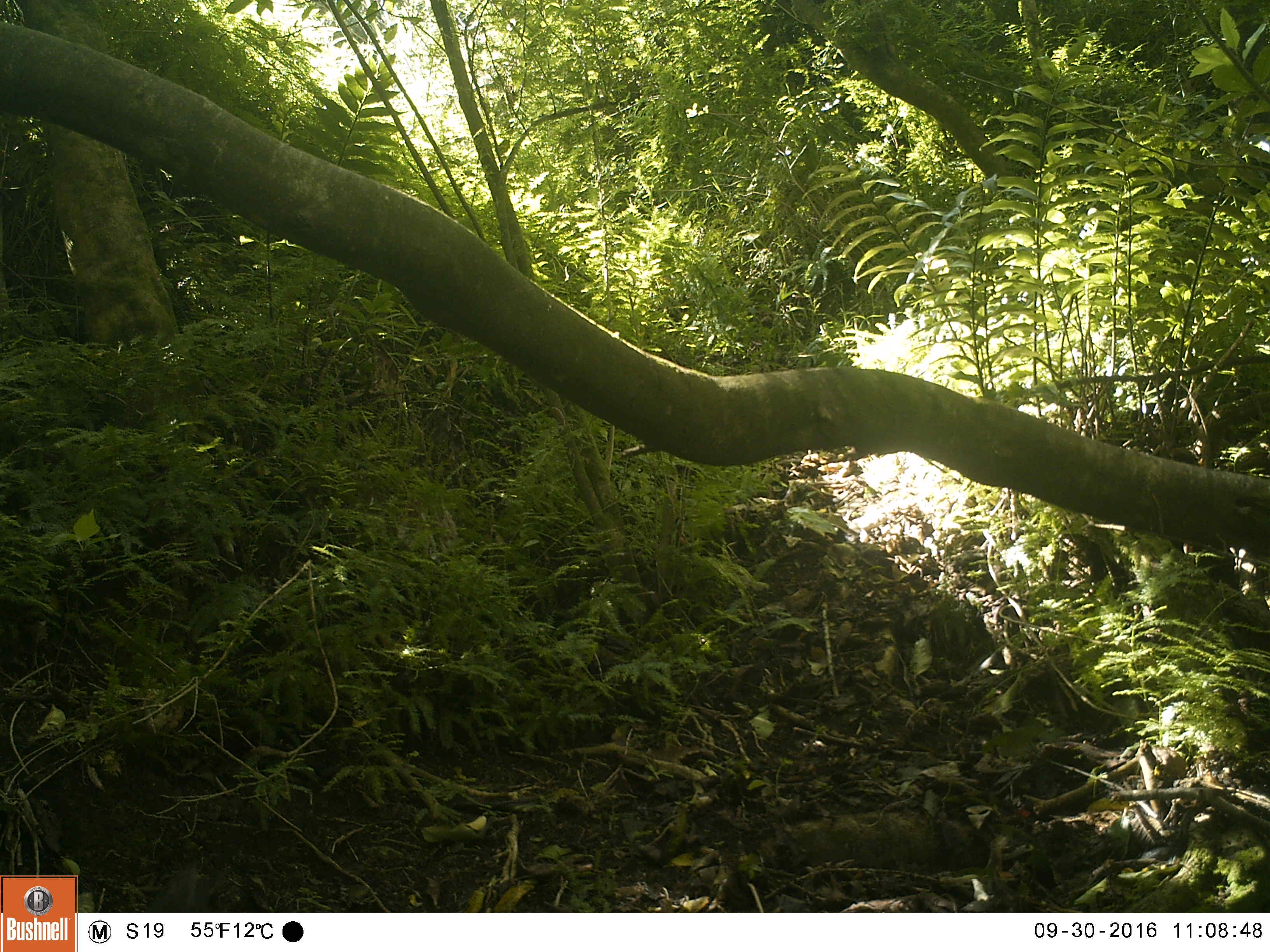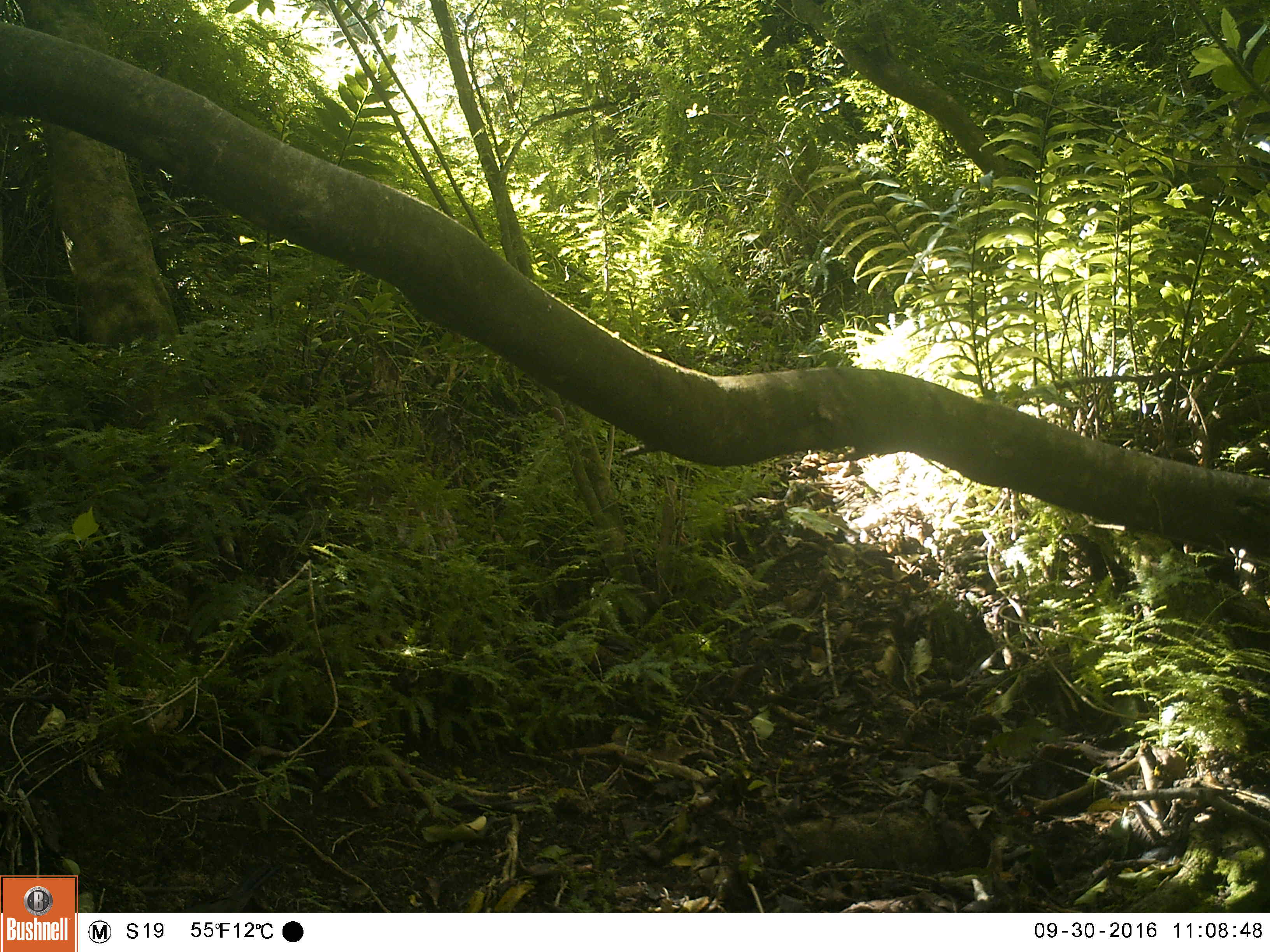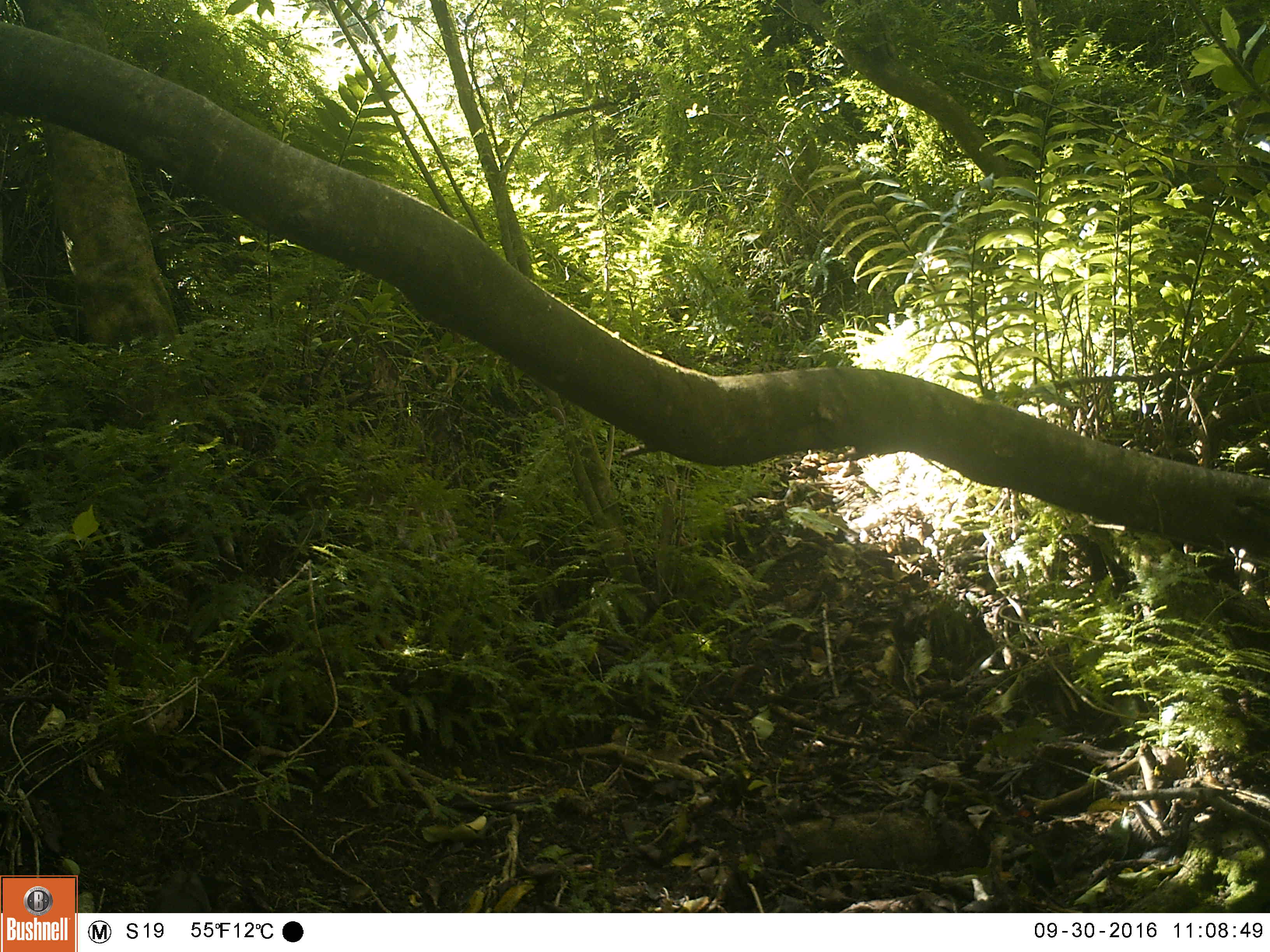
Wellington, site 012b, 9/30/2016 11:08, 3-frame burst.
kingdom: Animalia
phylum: Chordata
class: Aves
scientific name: Aves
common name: bird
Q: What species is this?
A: Bird (Aves).